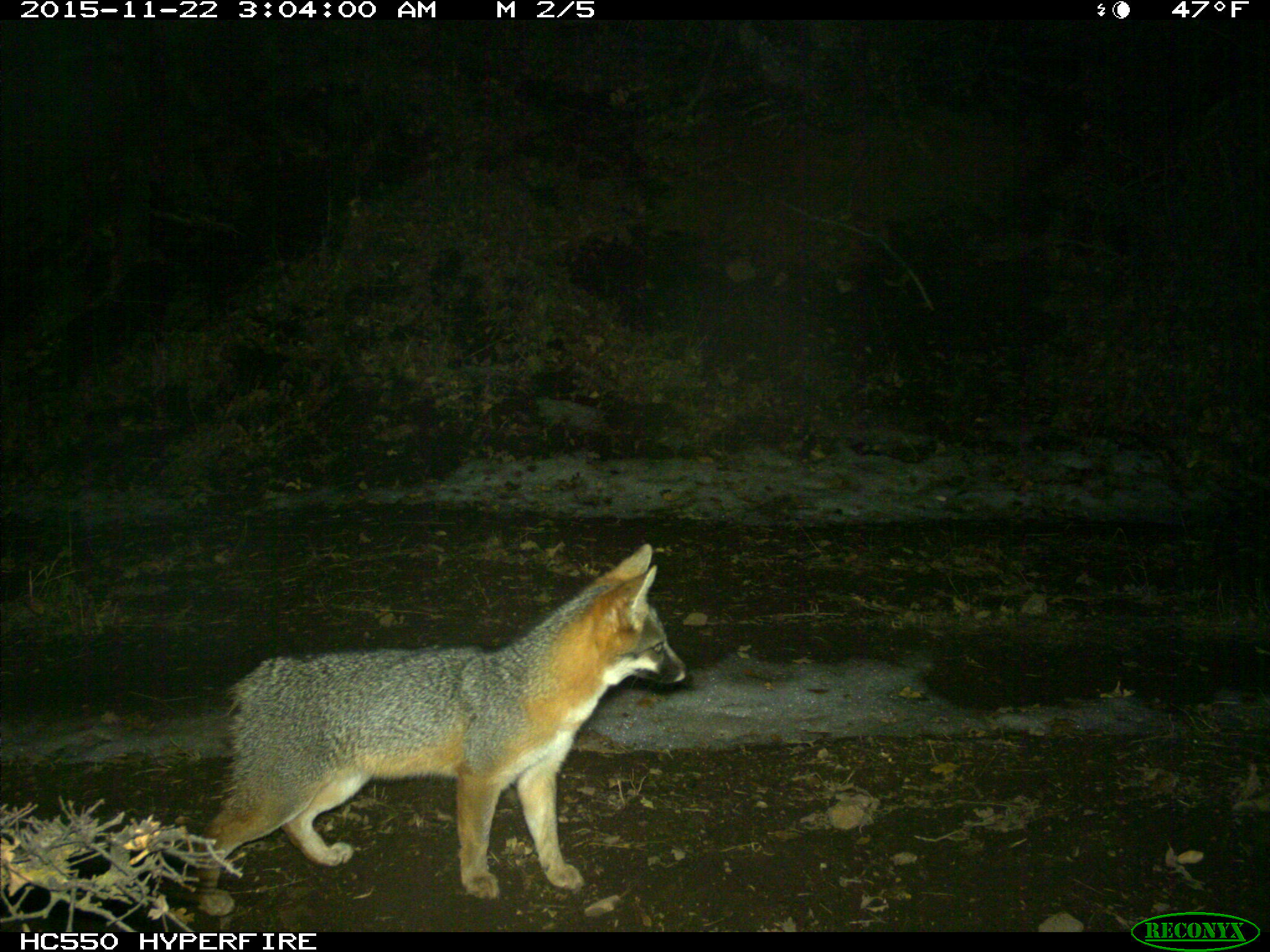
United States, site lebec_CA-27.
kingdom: Animalia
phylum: Chordata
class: Mammalia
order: Carnivora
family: Canidae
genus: Urocyon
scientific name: Urocyon cinereoargenteus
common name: gray fox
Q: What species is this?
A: Urocyon cinereoargenteus (gray fox).